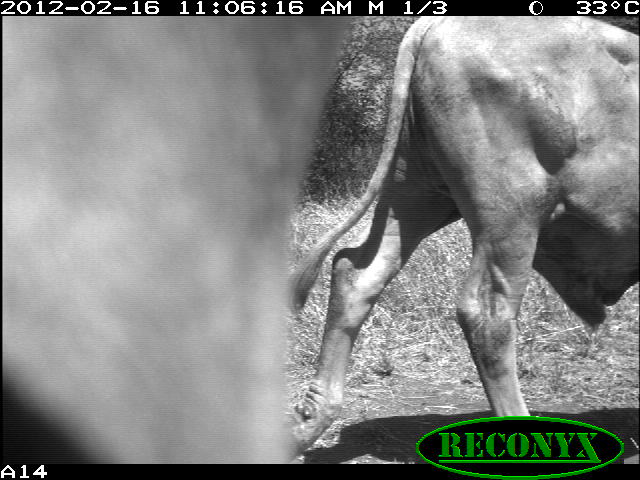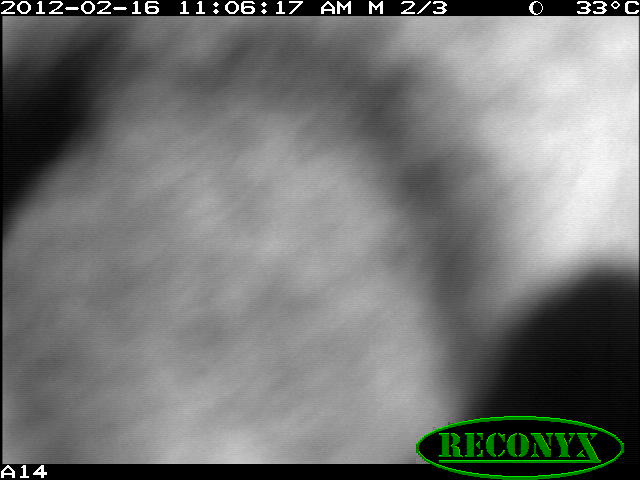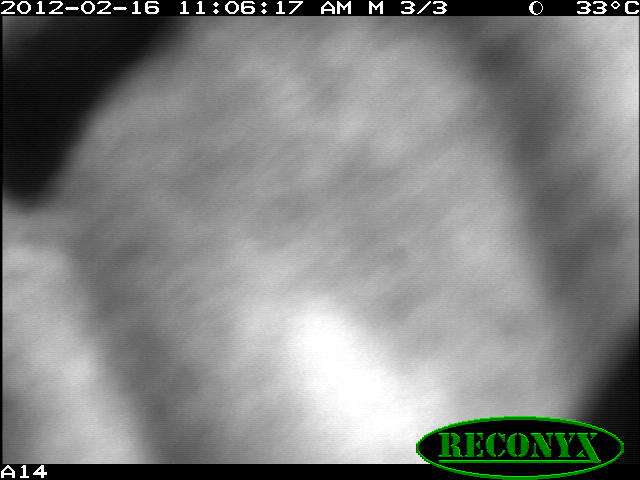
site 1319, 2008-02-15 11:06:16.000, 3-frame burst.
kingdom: Animalia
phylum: Chordata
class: Mammalia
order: Artiodactyla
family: Bovidae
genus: Bos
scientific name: Bos taurus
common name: domestic cattle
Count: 2.